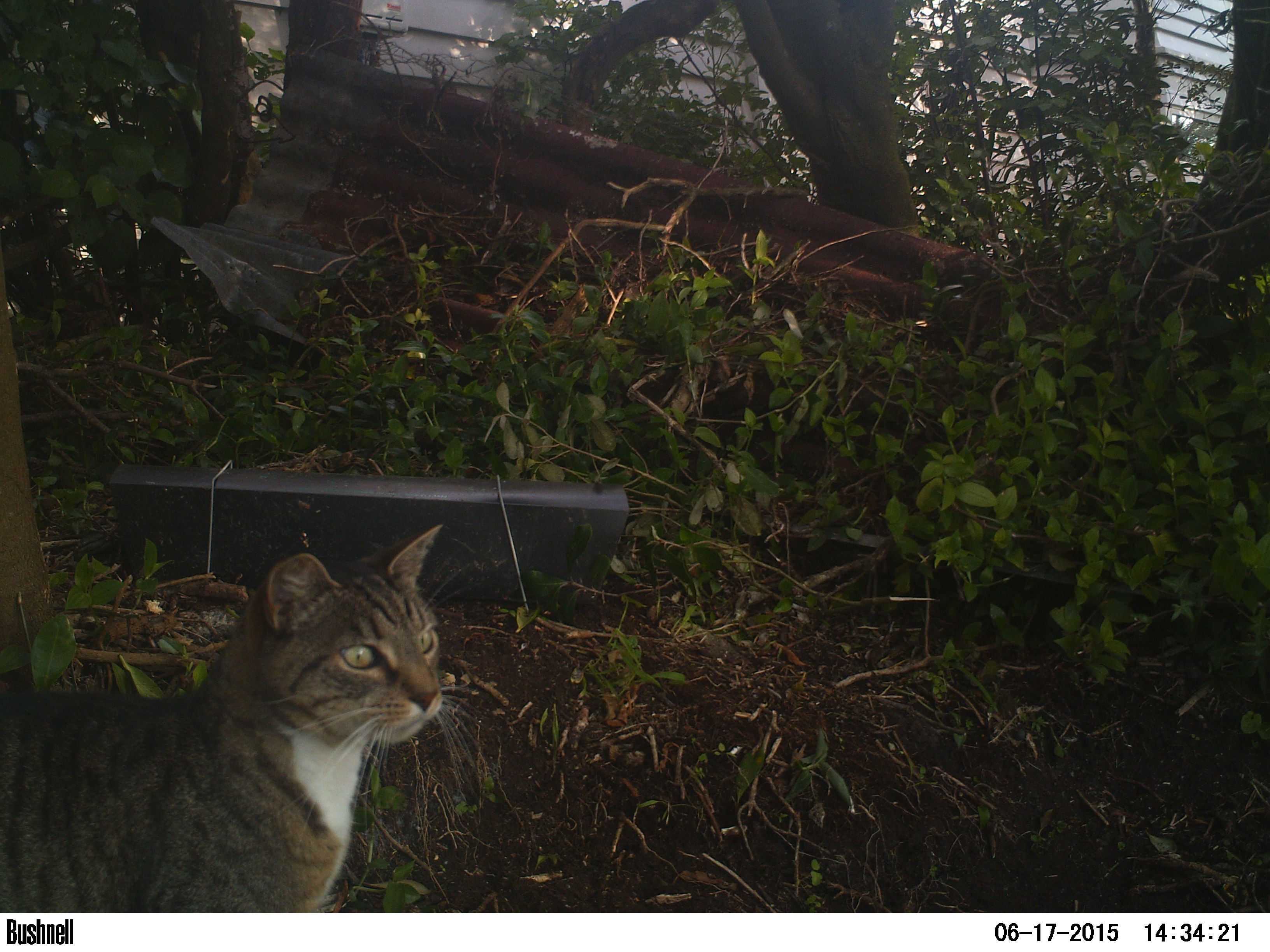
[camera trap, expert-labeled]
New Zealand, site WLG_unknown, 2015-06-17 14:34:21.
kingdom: Animalia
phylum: Chordata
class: Mammalia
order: Carnivora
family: Felidae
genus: Felis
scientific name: Felis catus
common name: domestic cat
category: cat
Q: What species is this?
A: Cat (domestic cat) (Felis catus).